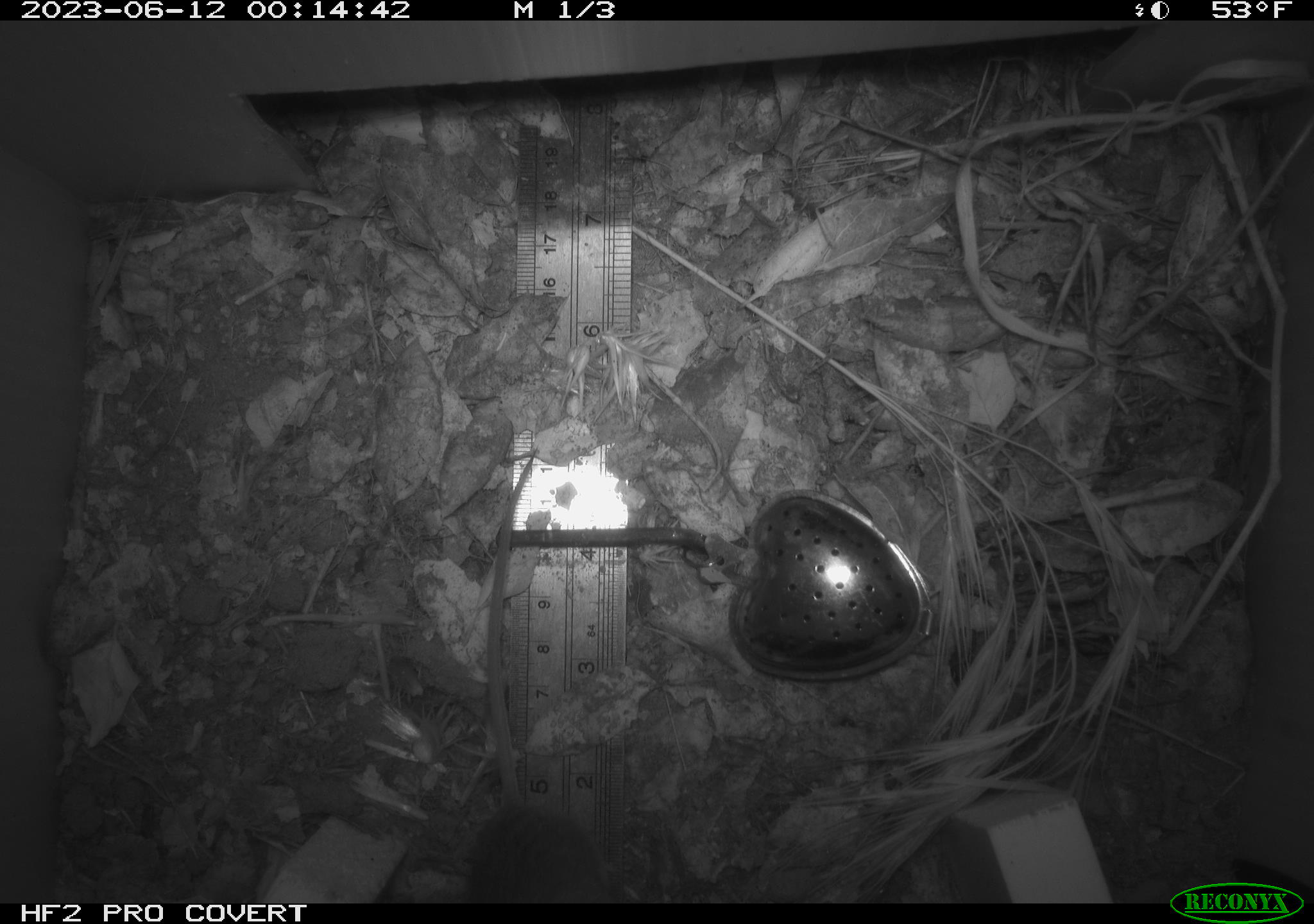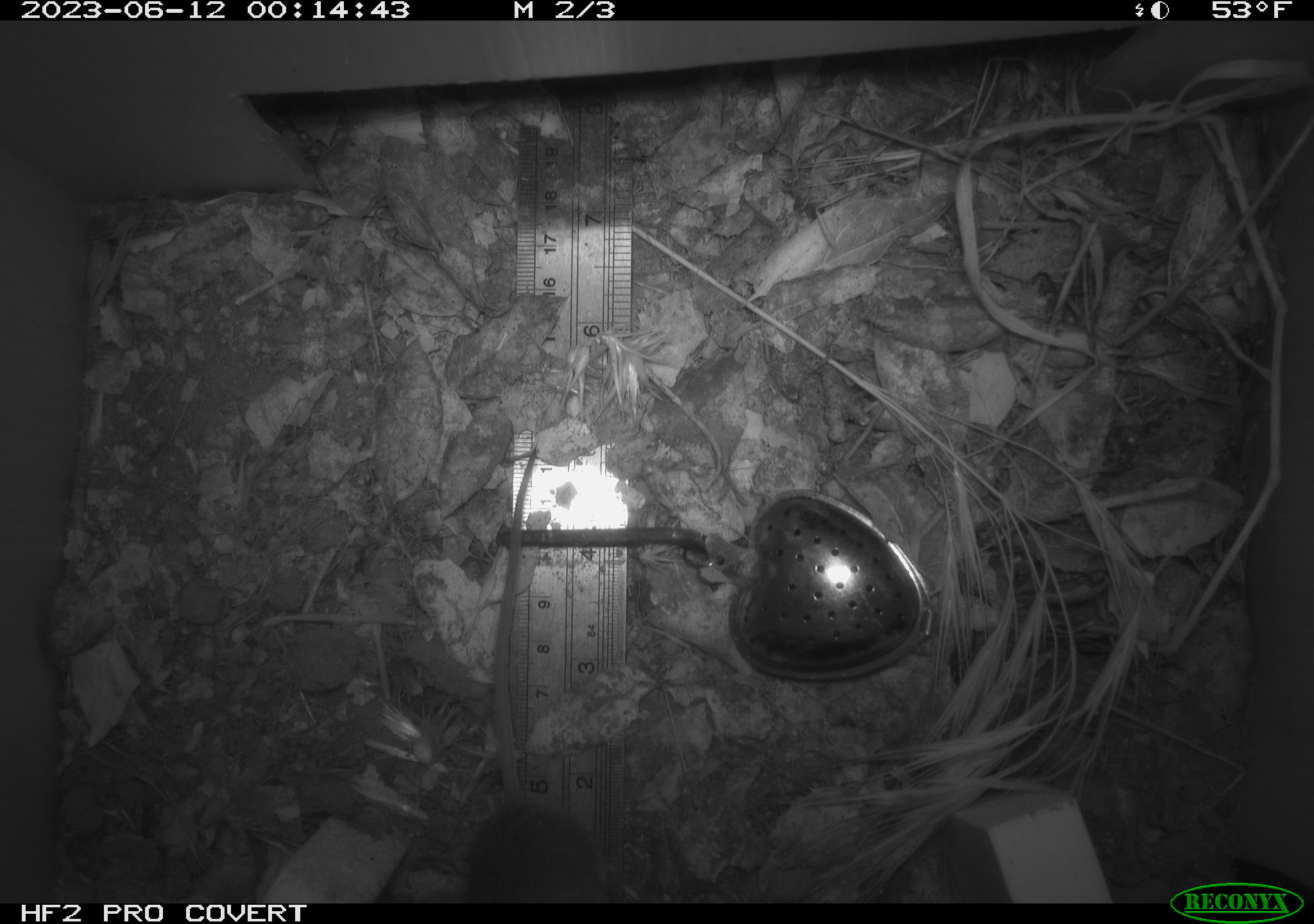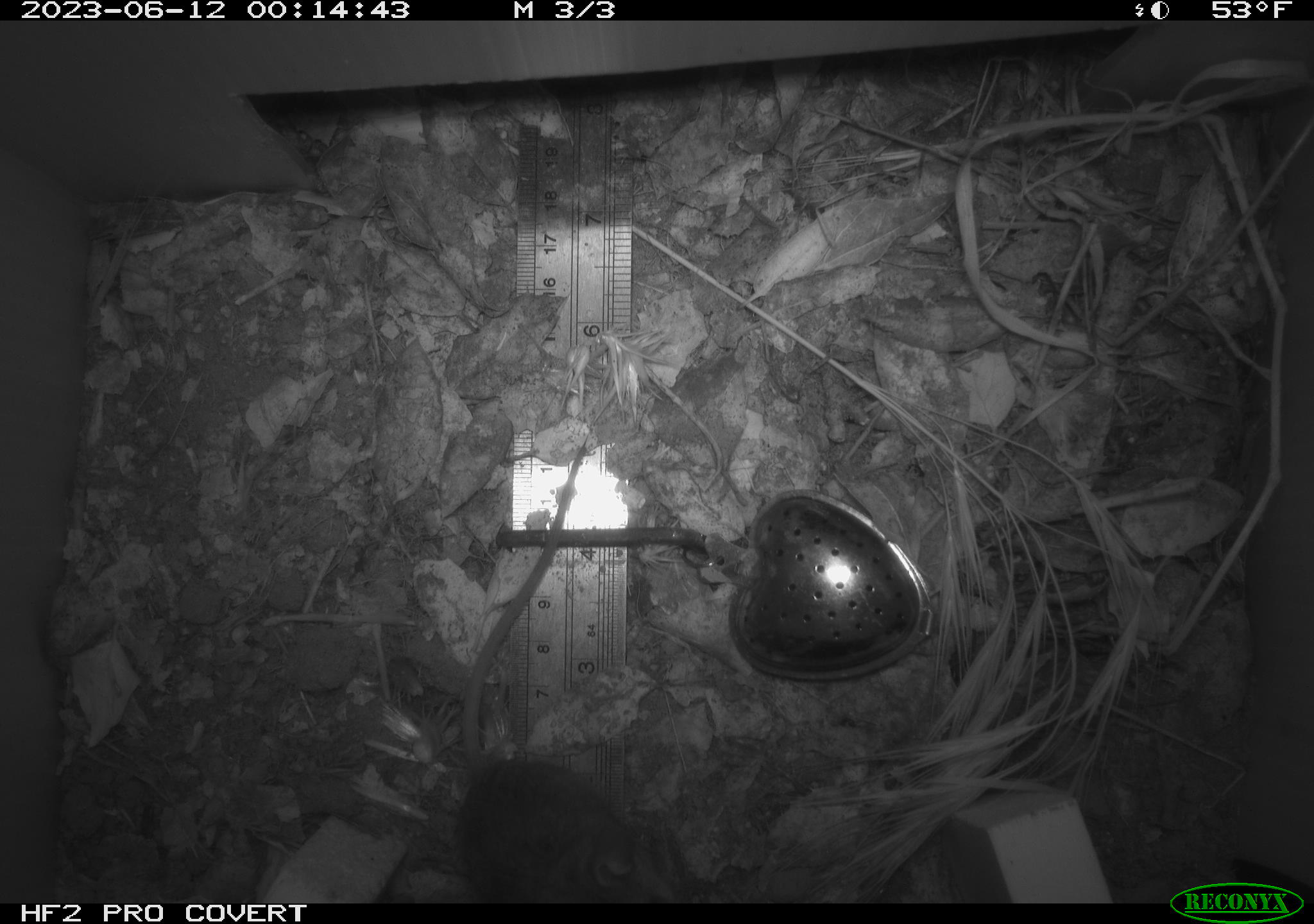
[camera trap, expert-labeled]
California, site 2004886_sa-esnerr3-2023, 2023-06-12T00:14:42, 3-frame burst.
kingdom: Animalia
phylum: Chordata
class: Mammalia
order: Rodentia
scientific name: Rodentia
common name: mouse species